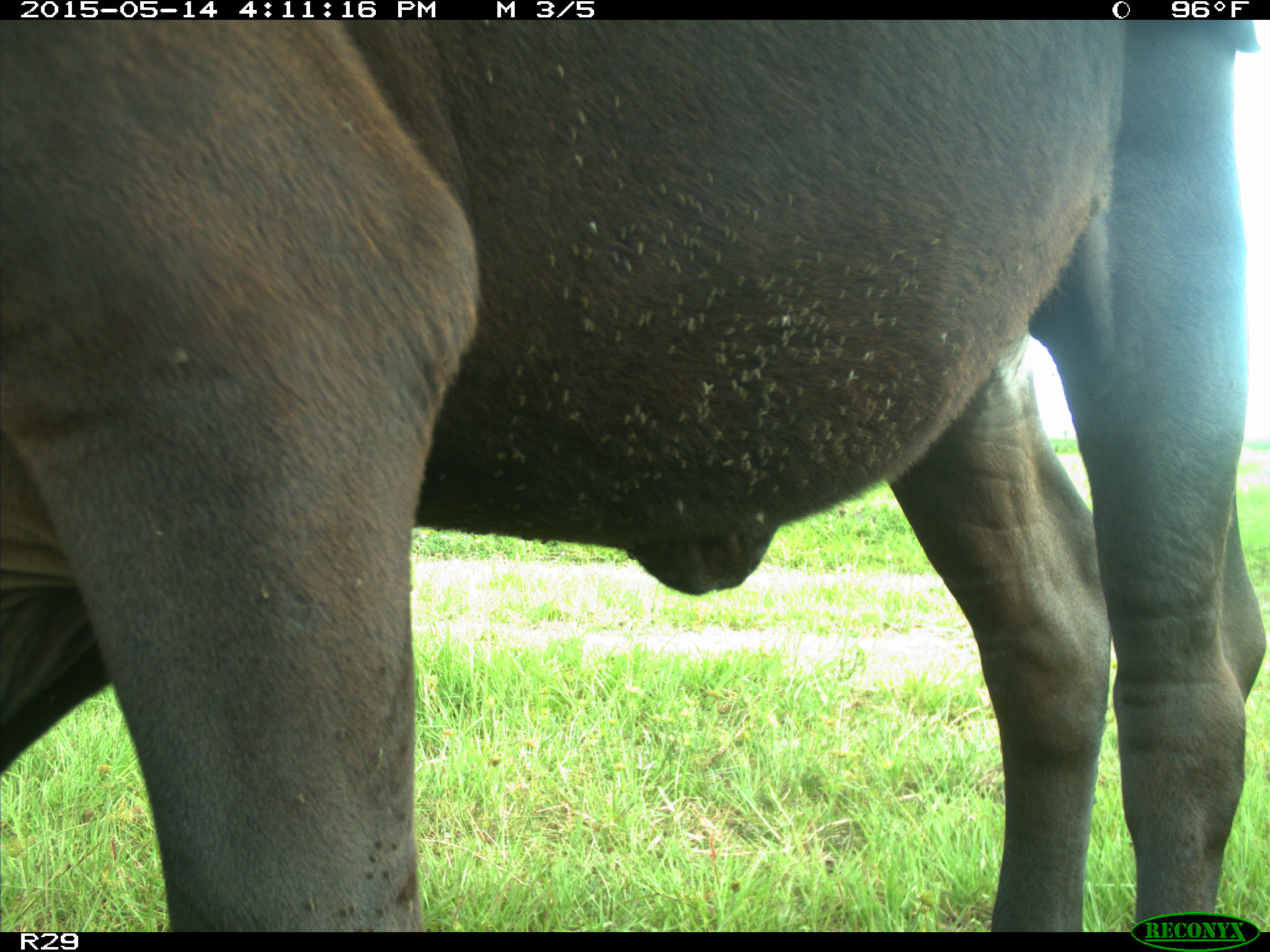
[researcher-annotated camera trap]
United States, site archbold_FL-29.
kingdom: Animalia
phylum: Chordata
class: Mammalia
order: Artiodactyla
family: Bovidae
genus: Bos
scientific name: Bos taurus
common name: domestic cow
Bos taurus (domestic cow).